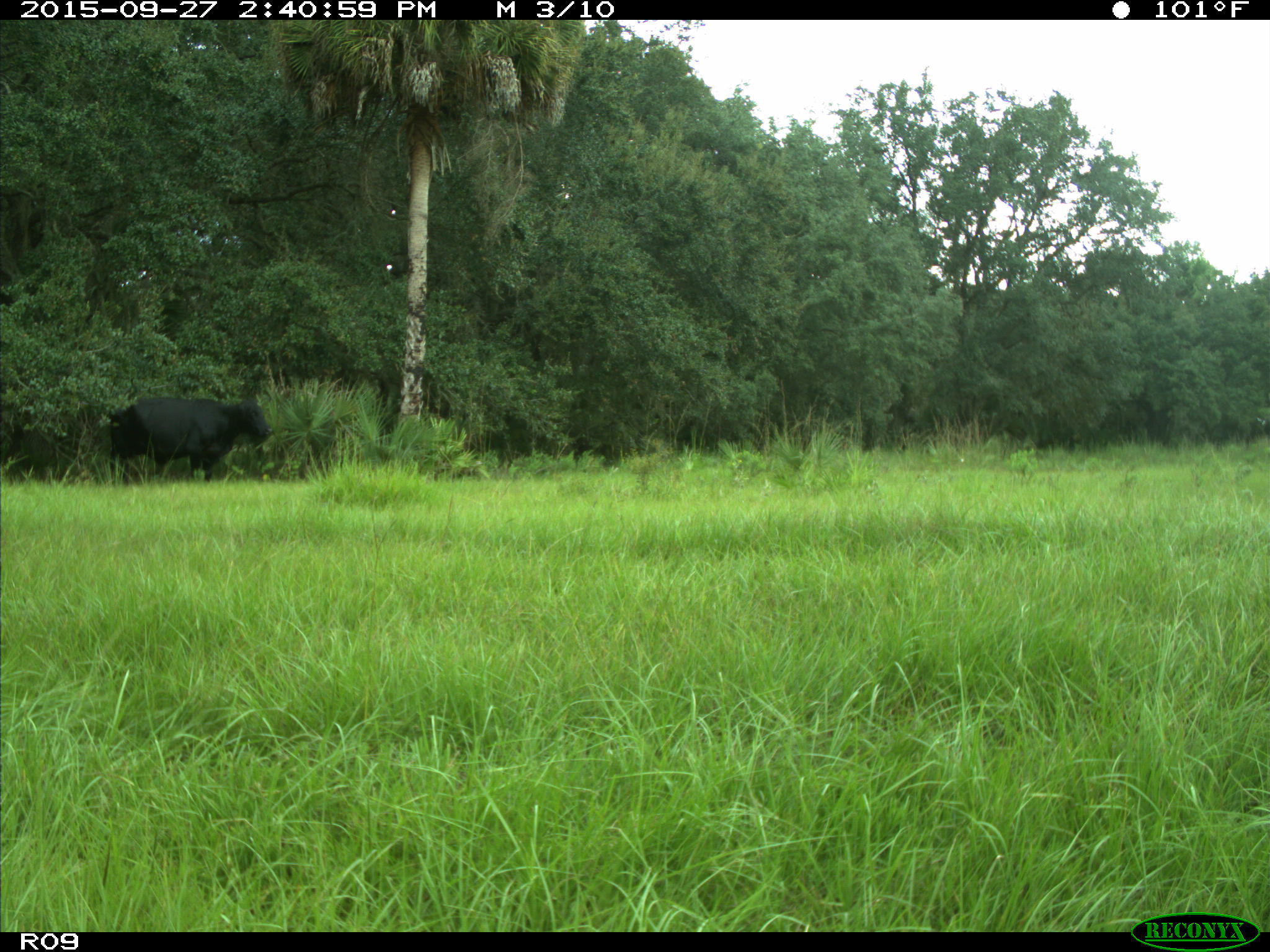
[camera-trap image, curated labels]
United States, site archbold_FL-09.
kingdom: Animalia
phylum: Chordata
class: Mammalia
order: Artiodactyla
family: Bovidae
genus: Bos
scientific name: Bos taurus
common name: domestic cow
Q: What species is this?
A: Bos taurus (domestic cow).